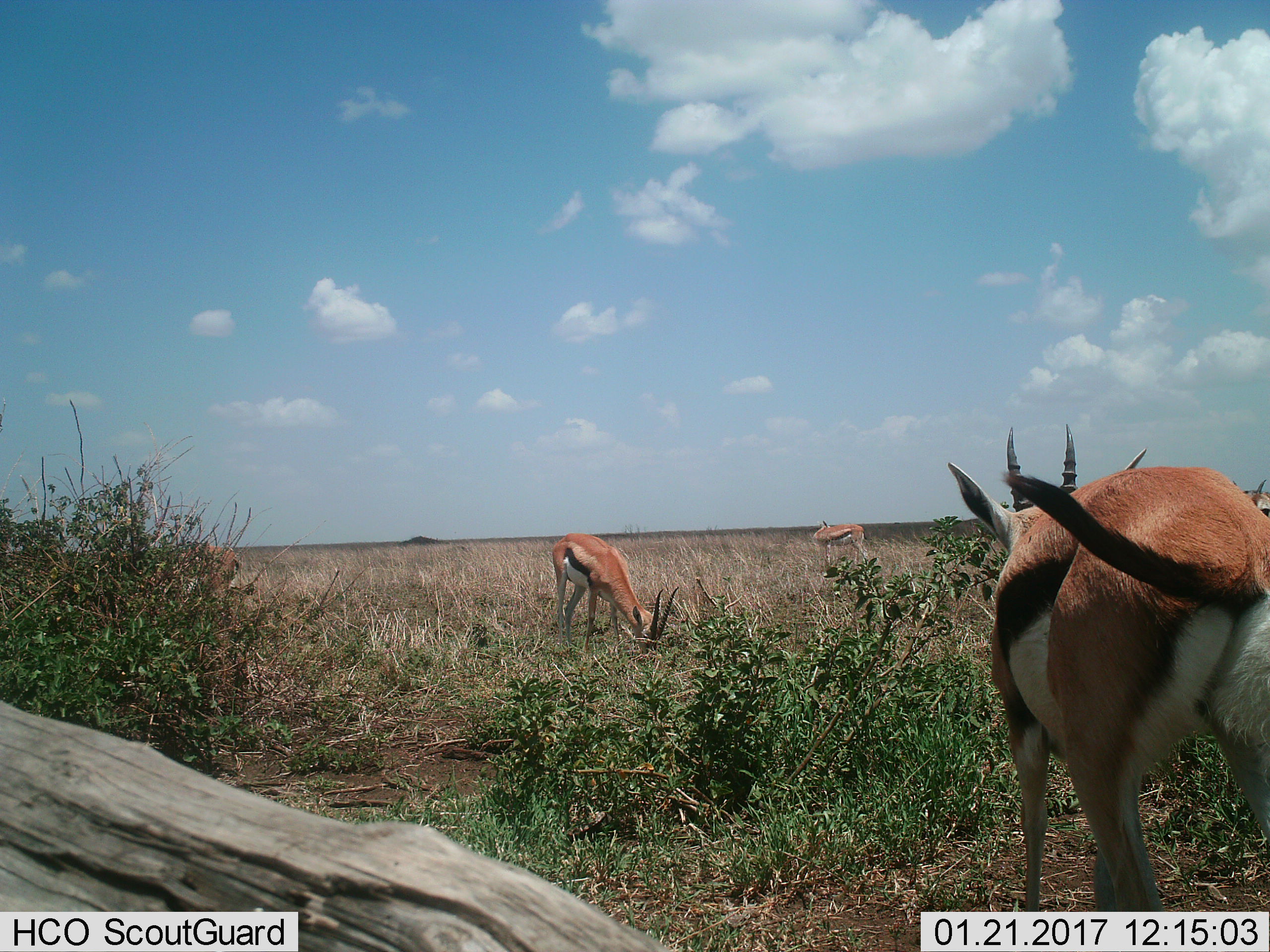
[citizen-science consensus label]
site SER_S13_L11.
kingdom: Animalia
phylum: Chordata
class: Mammalia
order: Artiodactyla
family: Bovidae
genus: Eudorcas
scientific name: Eudorcas thomsonii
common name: thomson's gazelle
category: gazellethomsons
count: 5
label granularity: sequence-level